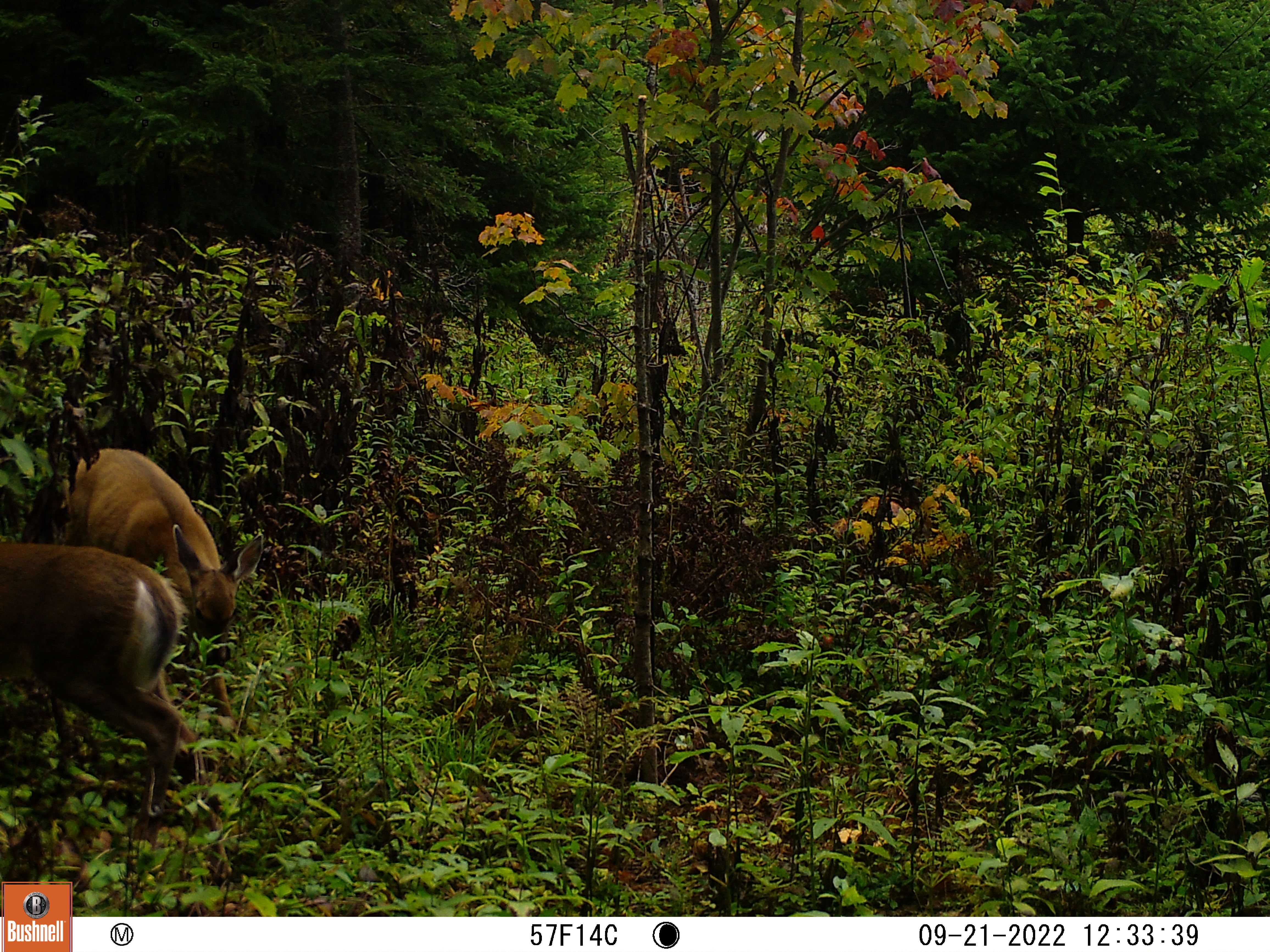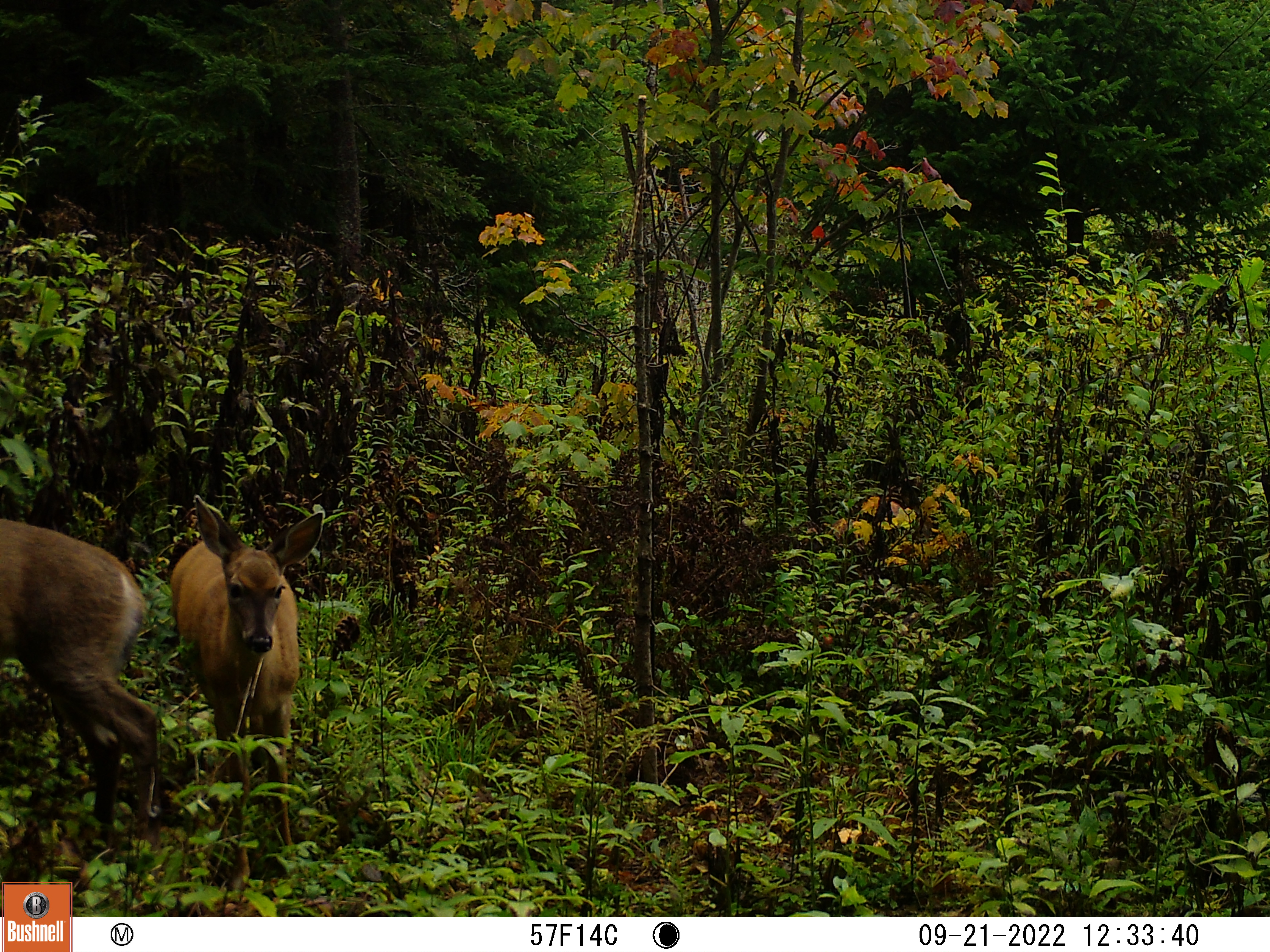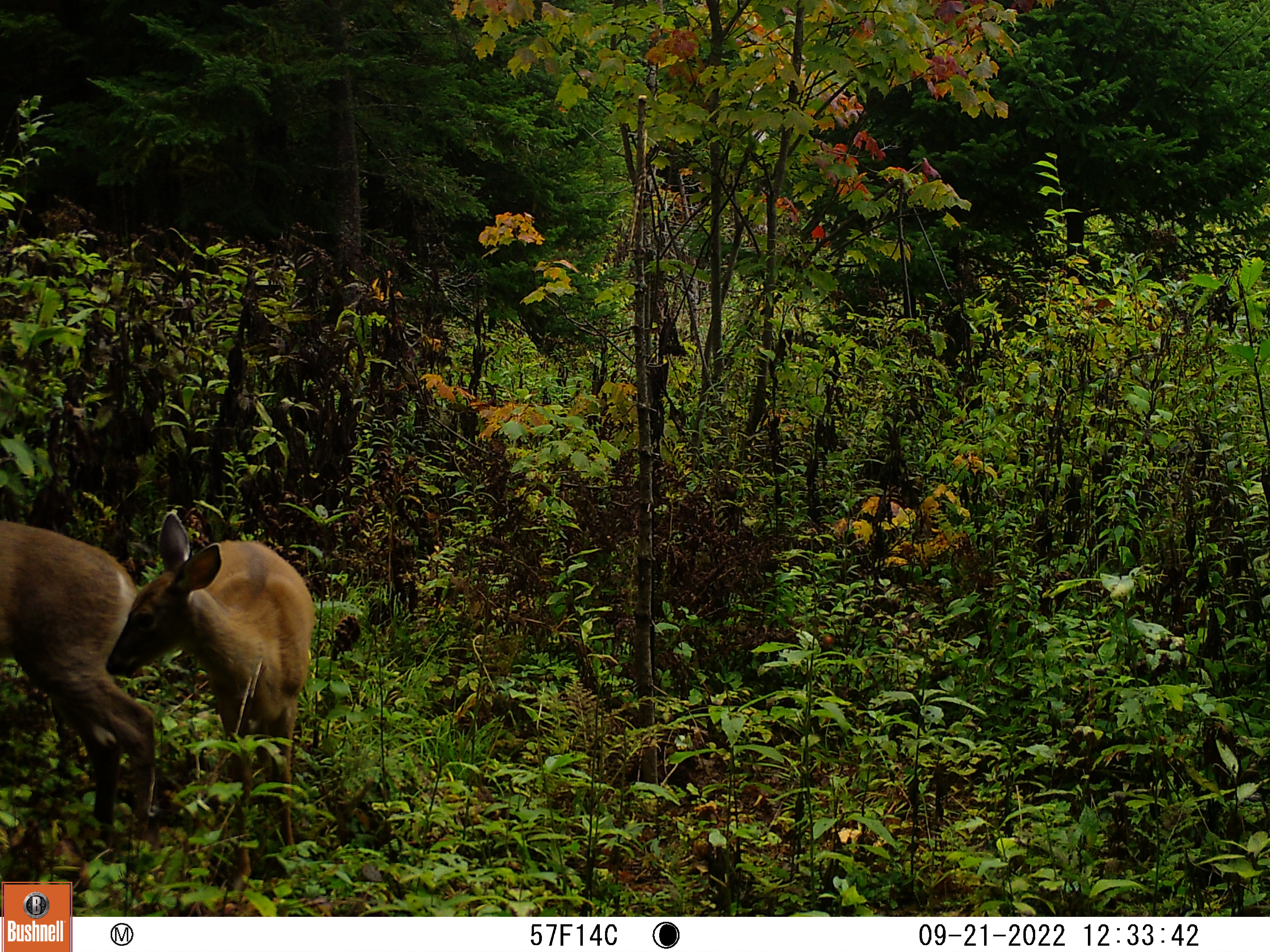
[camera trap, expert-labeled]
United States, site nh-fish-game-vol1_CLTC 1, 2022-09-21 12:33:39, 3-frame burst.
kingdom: Animalia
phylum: Chordata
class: Mammalia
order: Artiodactyla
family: Cervidae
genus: Odocoileus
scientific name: Odocoileus virginianus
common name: white-tailed deer